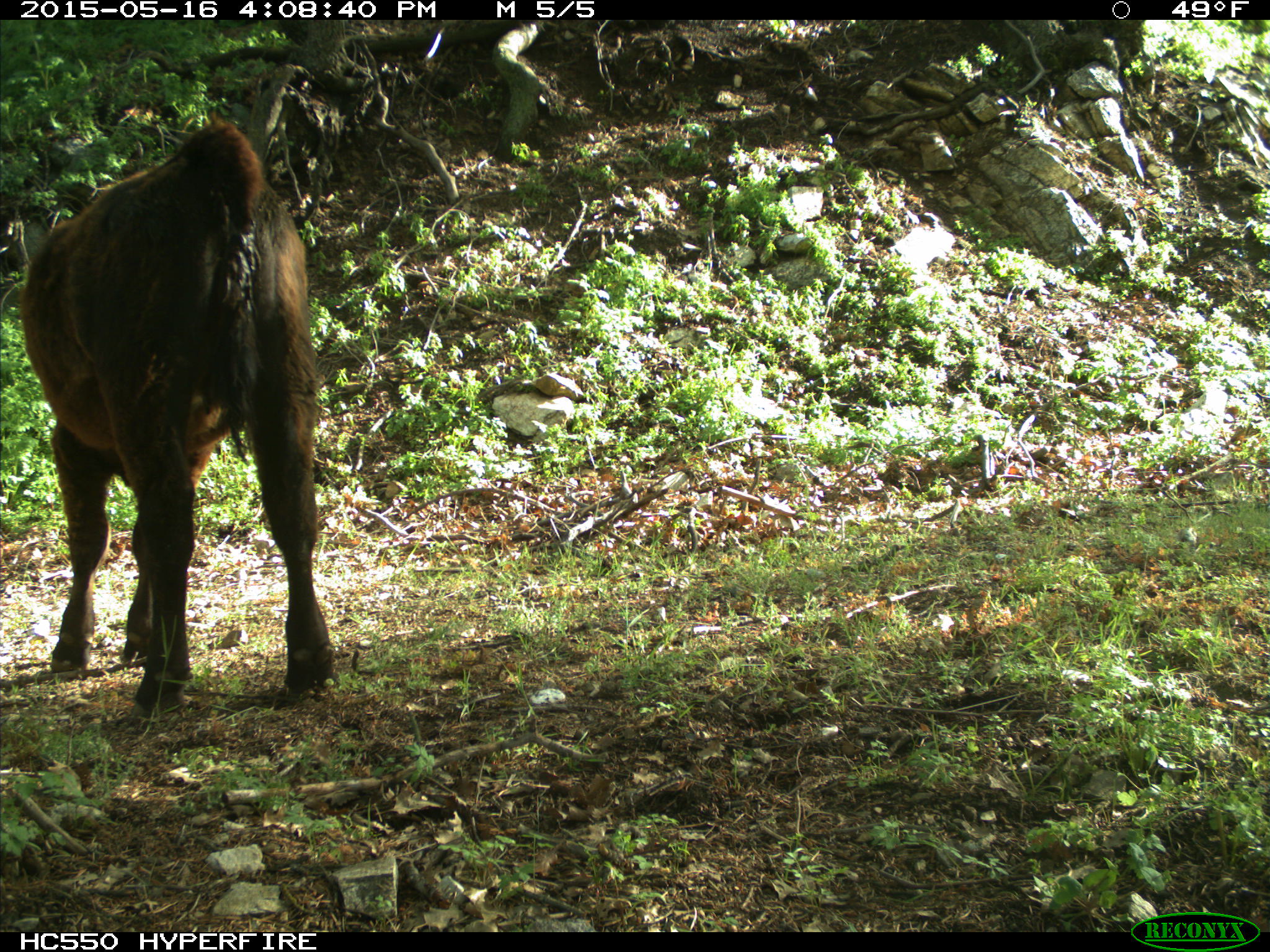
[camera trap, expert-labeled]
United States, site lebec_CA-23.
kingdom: Animalia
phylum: Chordata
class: Mammalia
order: Artiodactyla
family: Bovidae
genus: Bos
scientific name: Bos taurus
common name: domestic cow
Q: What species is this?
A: Bos taurus (domestic cow).